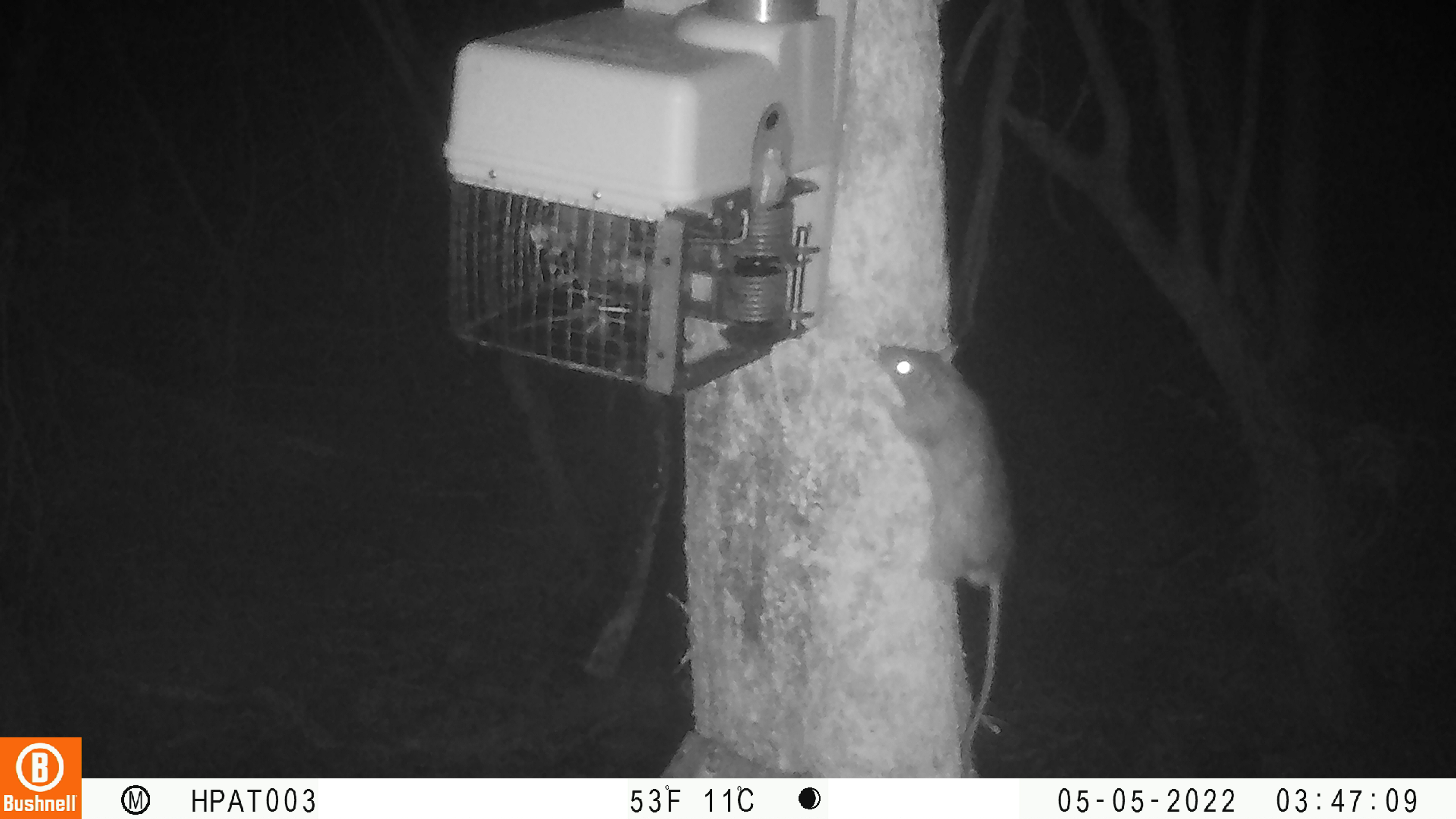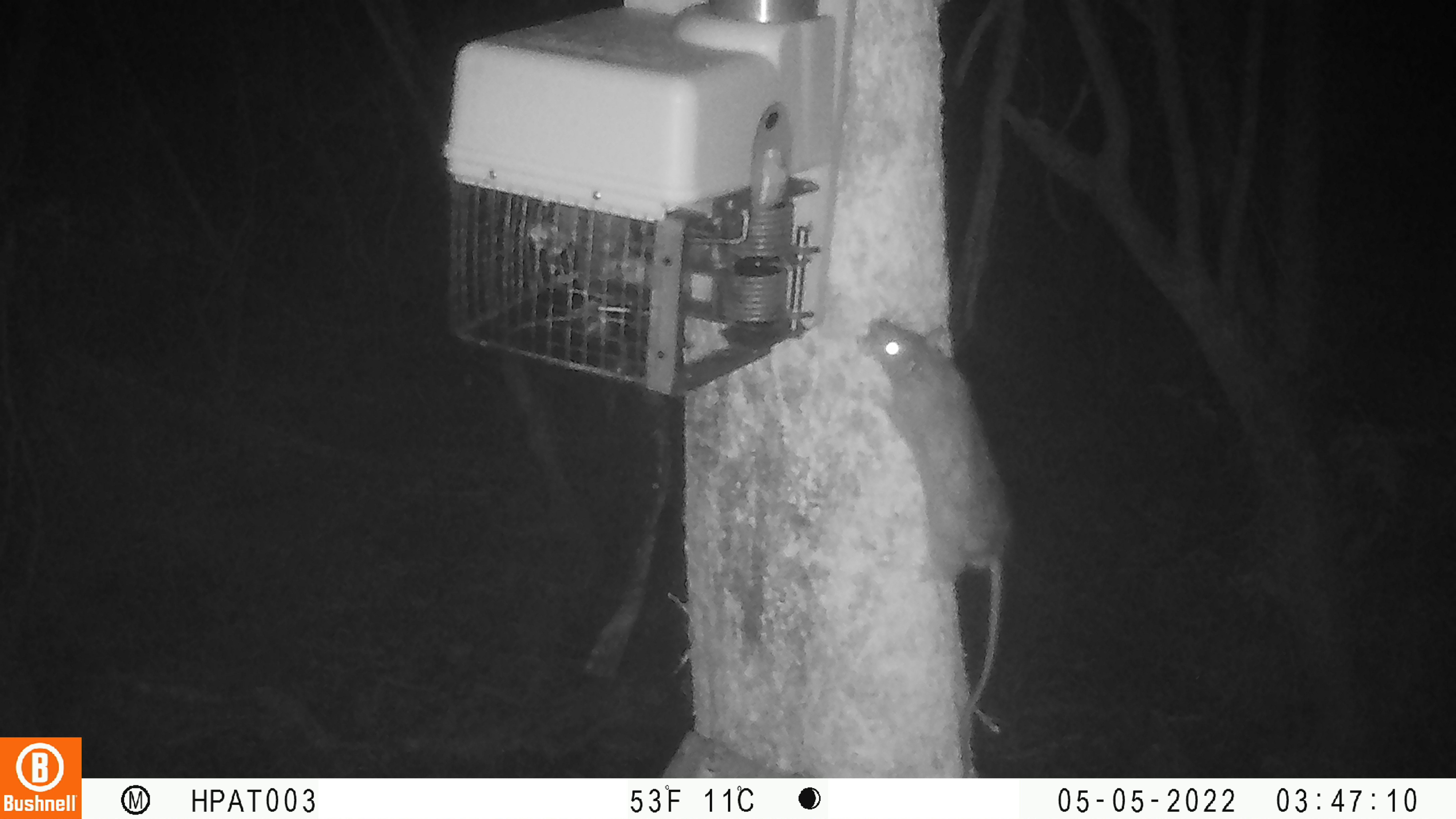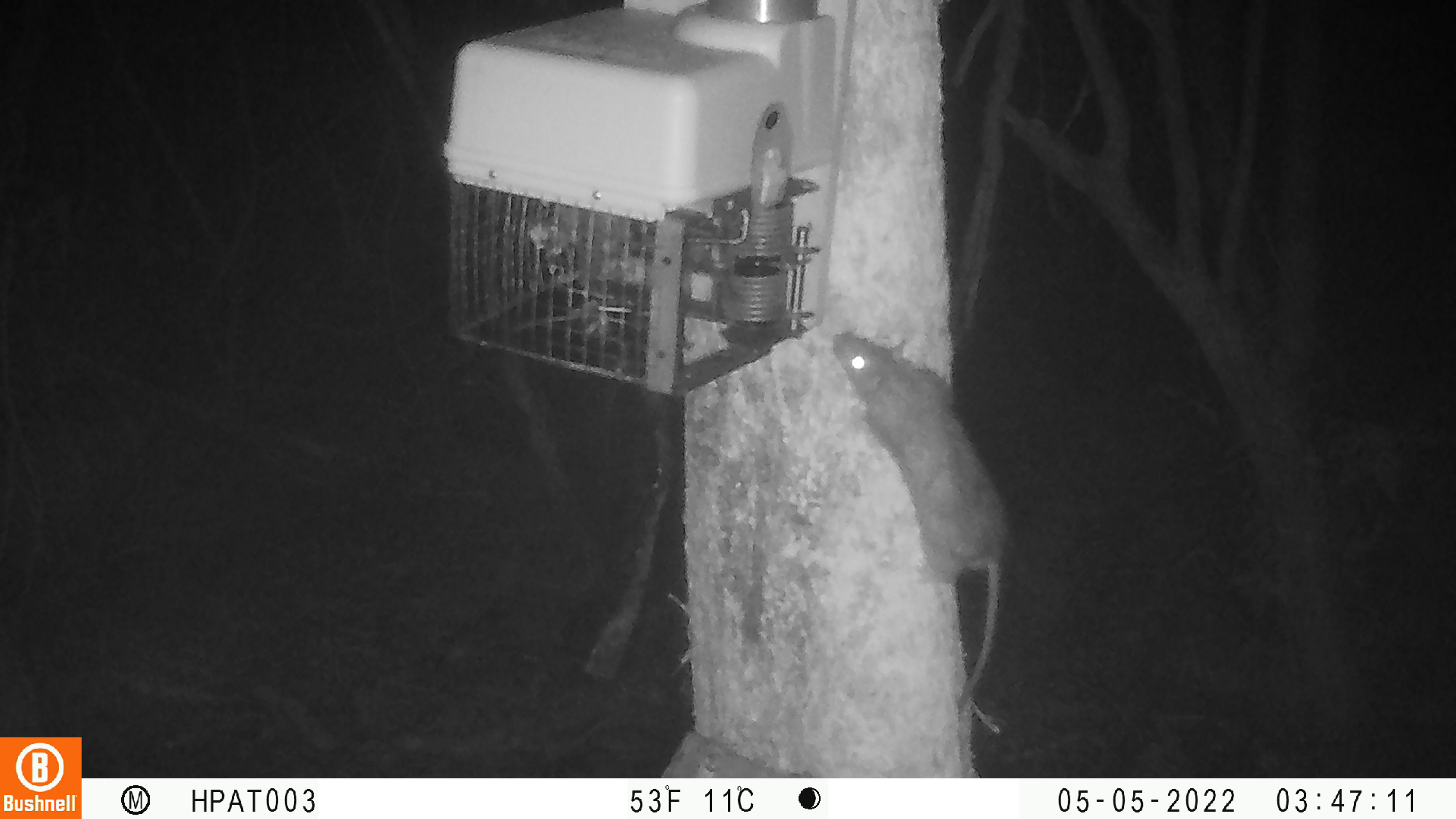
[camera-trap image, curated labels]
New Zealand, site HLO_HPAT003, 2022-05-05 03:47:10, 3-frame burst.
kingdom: Animalia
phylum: Chordata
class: Mammalia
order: Rodentia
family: Muridae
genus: Rattus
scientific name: Rattus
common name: rat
Rat (Rattus).